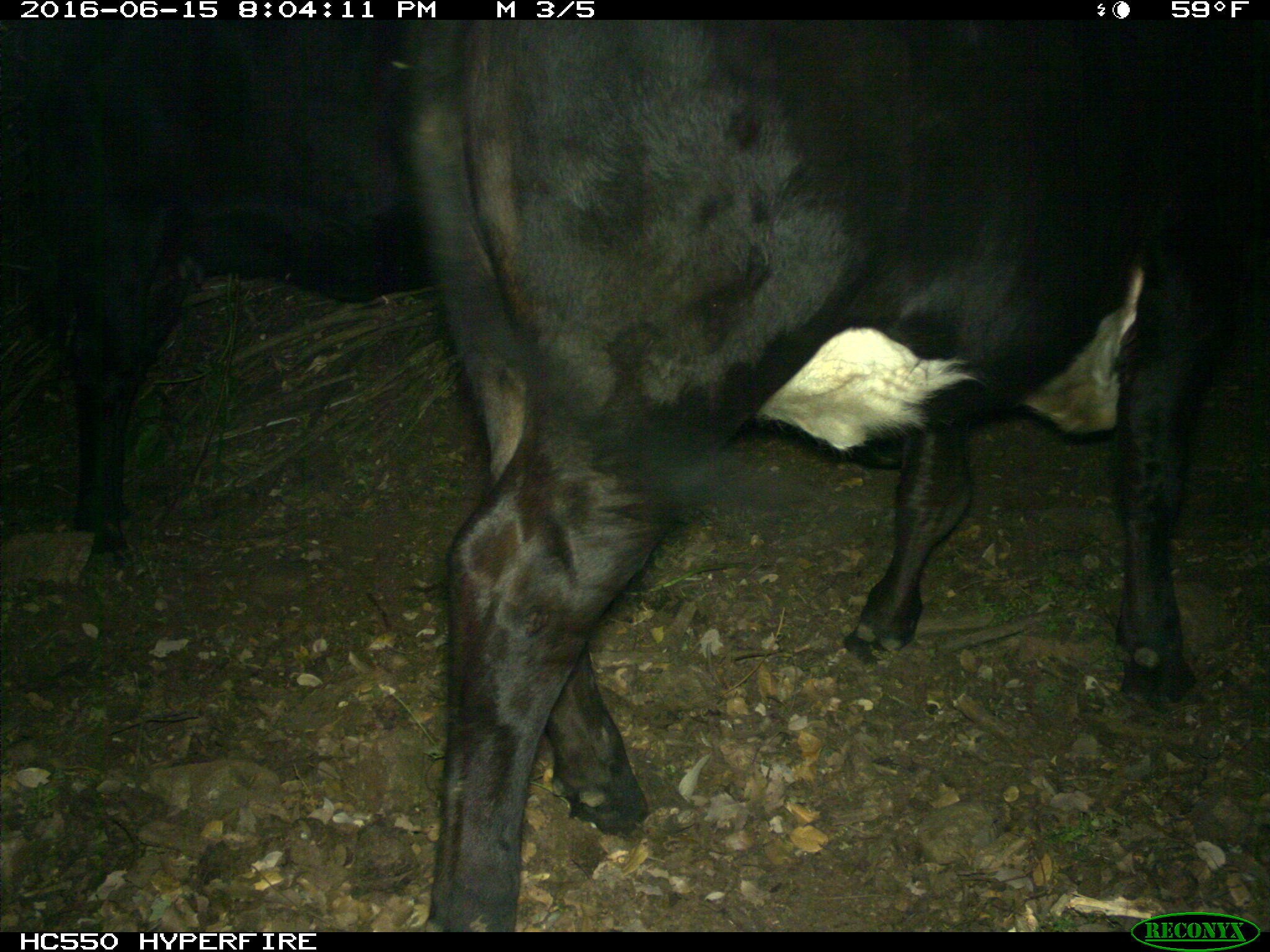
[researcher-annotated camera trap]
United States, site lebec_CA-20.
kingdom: Animalia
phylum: Chordata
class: Mammalia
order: Artiodactyla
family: Bovidae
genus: Bos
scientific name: Bos taurus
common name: domestic cow